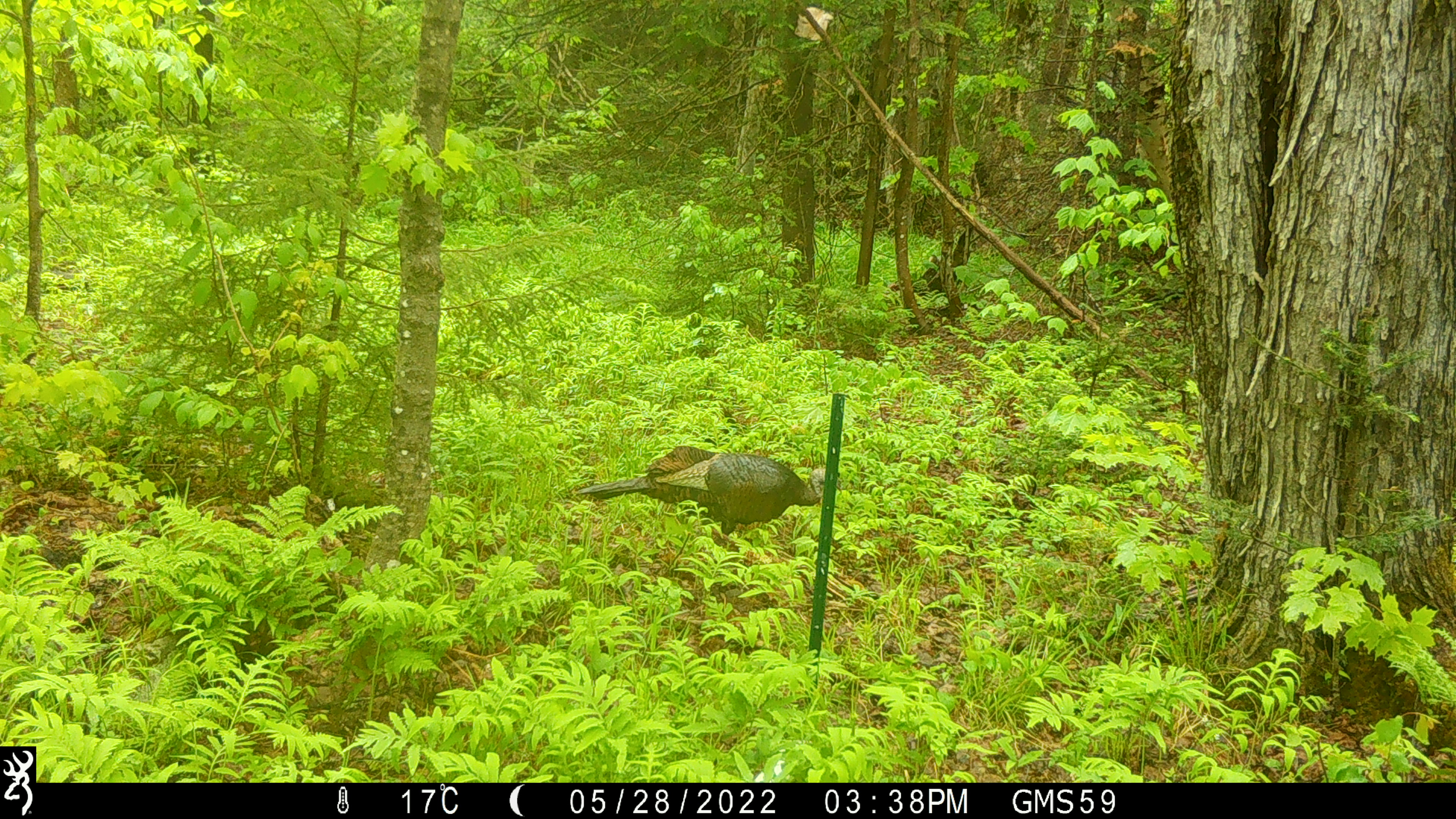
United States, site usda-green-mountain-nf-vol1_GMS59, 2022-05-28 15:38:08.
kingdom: Animalia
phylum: Chordata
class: Aves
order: Galliformes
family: Phasianidae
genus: Meleagris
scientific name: Meleagris gallopavo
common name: wild turkey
Wild turkey (Meleagris gallopavo).